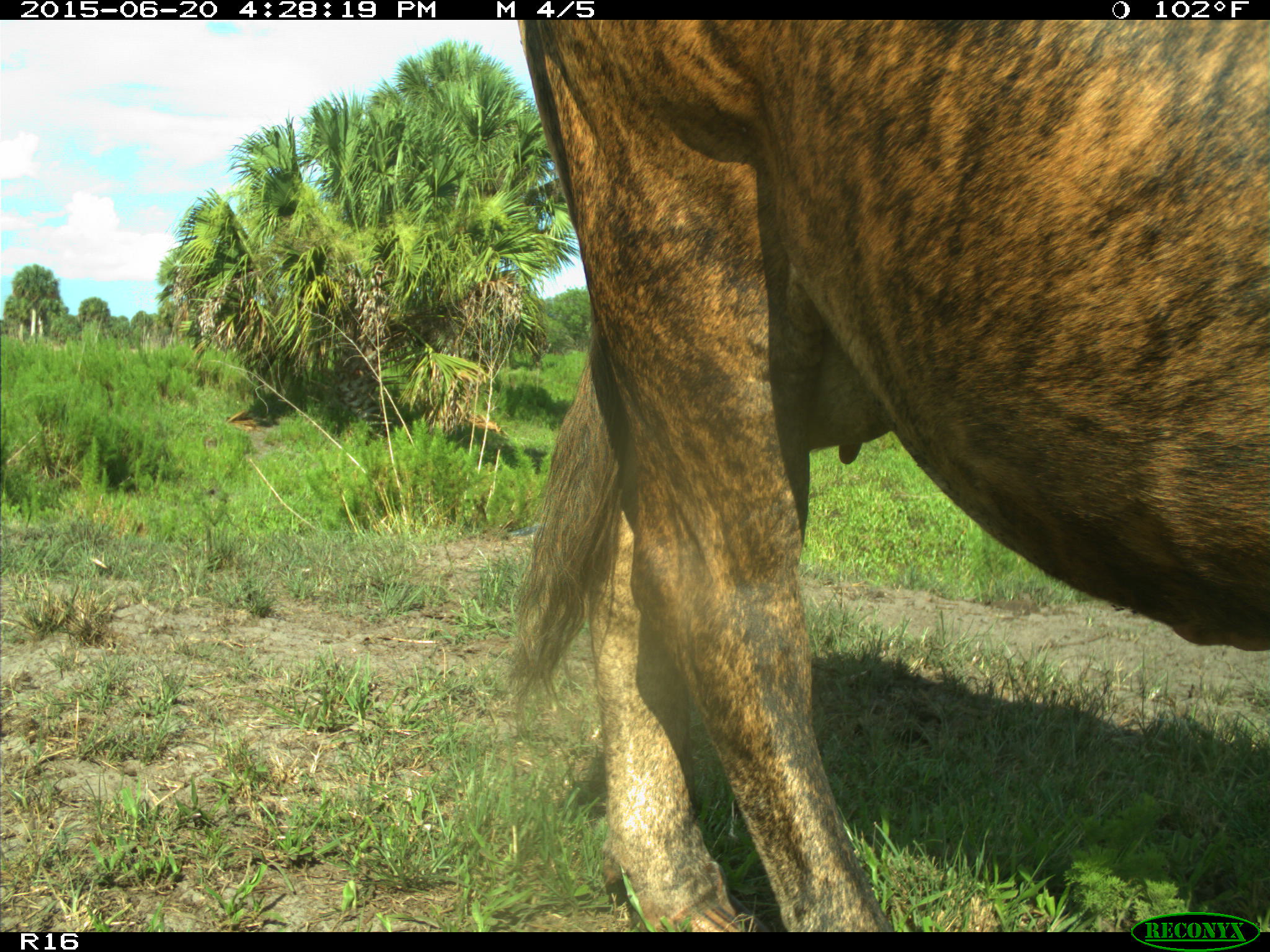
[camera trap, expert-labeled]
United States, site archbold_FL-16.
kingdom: Animalia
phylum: Chordata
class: Mammalia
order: Artiodactyla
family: Bovidae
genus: Bos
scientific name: Bos taurus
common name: domestic cow